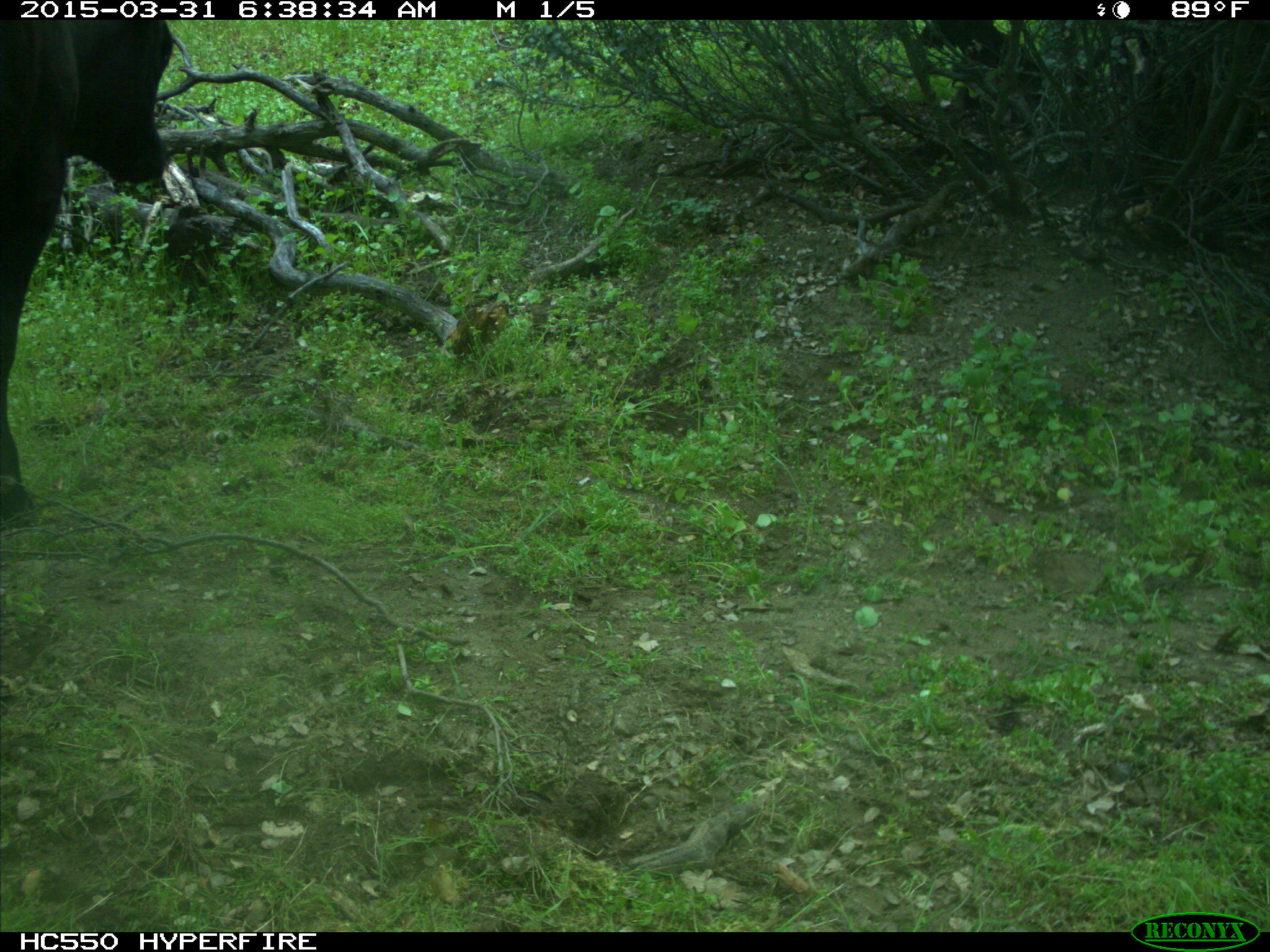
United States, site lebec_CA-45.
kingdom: Animalia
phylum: Chordata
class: Mammalia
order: Artiodactyla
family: Bovidae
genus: Bos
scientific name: Bos taurus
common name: domestic cow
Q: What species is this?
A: Bos taurus (domestic cow).